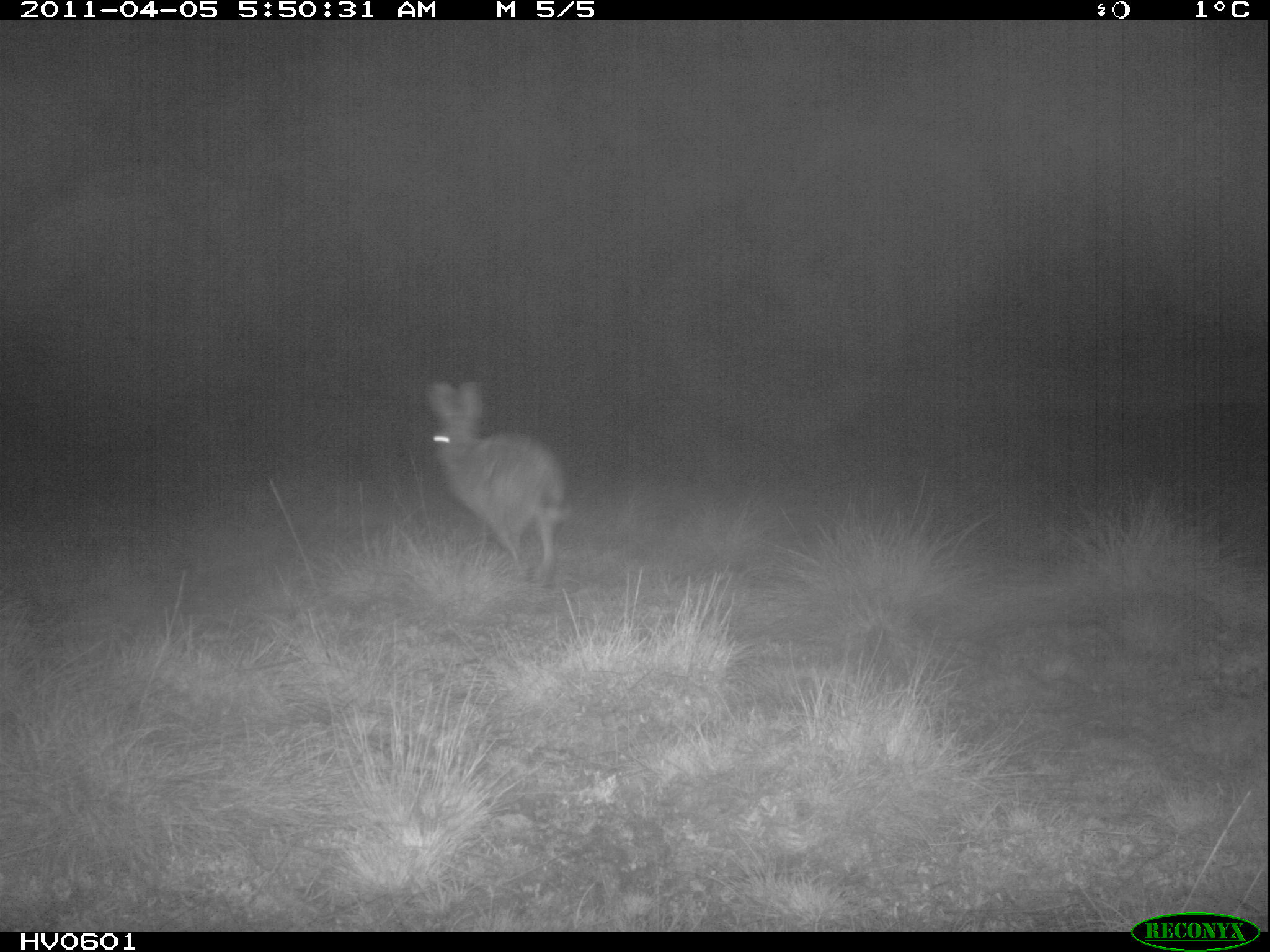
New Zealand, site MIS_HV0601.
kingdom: Animalia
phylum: Chordata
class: Mammalia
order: Lagomorpha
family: Leporidae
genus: Lepus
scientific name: Lepus europaeus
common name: brown hare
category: hare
Hare (brown hare) (Lepus europaeus).